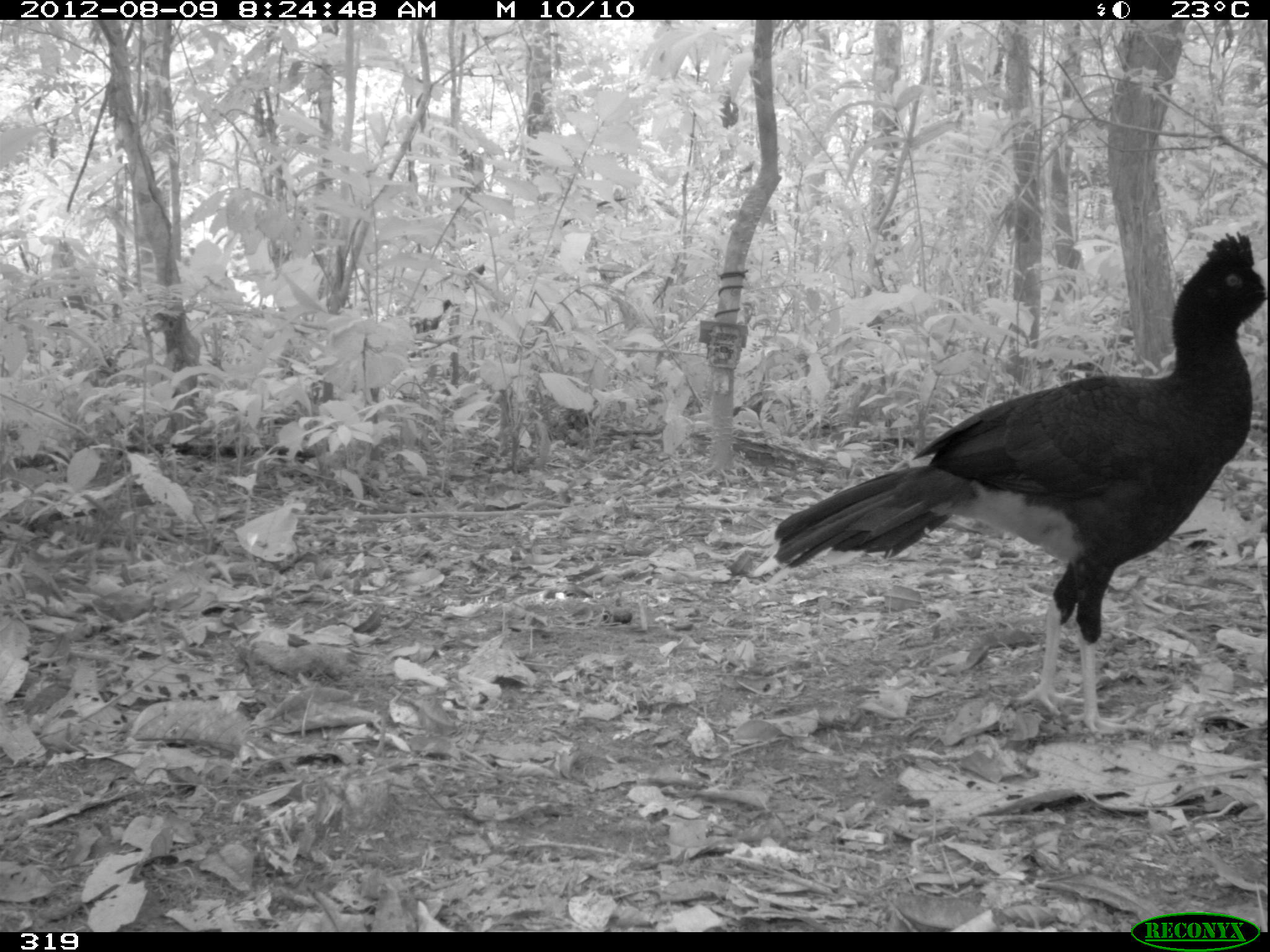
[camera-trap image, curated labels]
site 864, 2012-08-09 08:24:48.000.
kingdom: Animalia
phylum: Chordata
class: Aves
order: Galliformes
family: Cracidae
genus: Mitu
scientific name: Mitu tuberosum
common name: razor-billed curassow